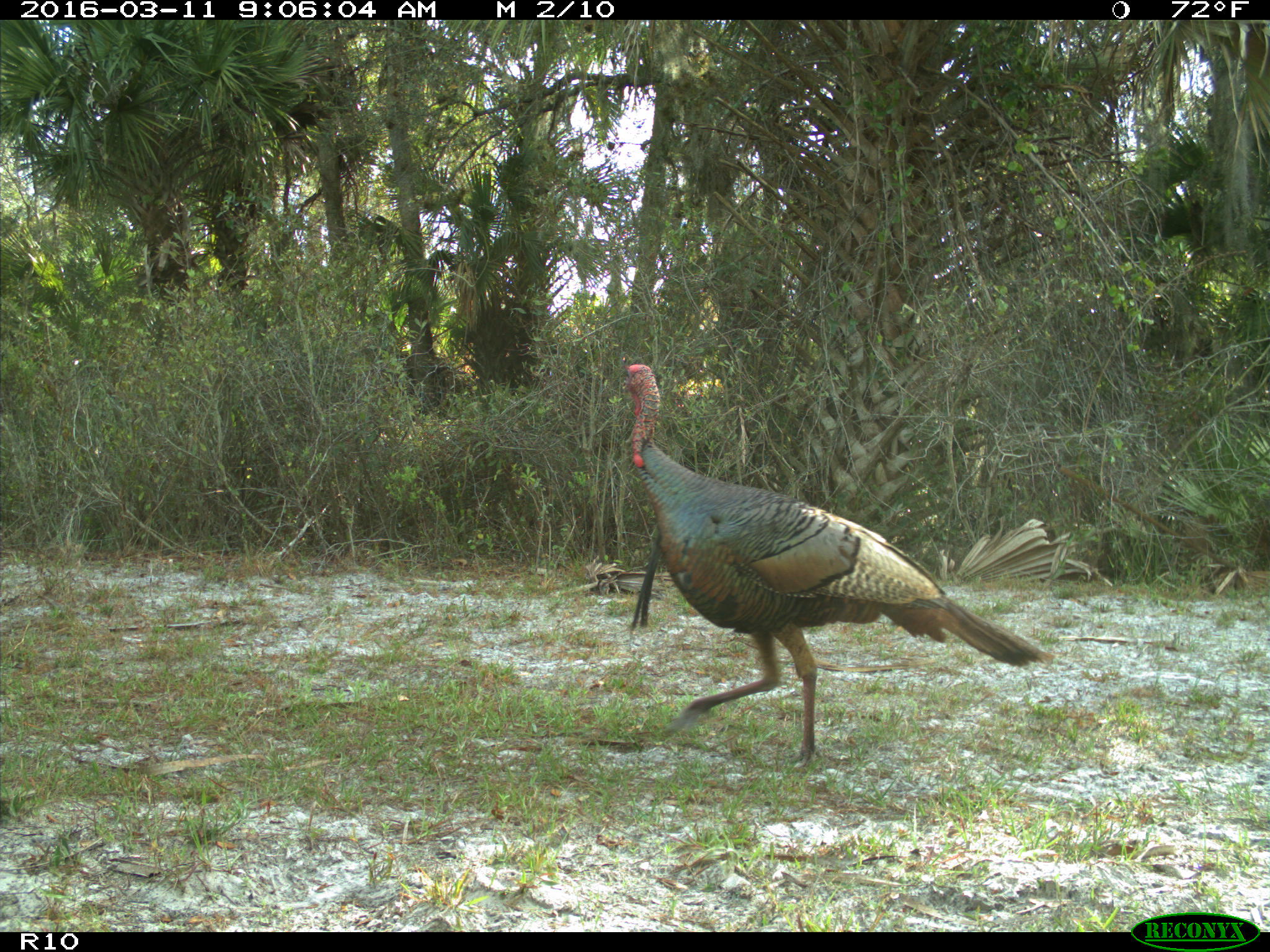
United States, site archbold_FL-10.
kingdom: Animalia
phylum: Chordata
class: Aves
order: Galliformes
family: Phasianidae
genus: Meleagris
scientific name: Meleagris gallopavo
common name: wild turkey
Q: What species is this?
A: Meleagris gallopavo (wild turkey).